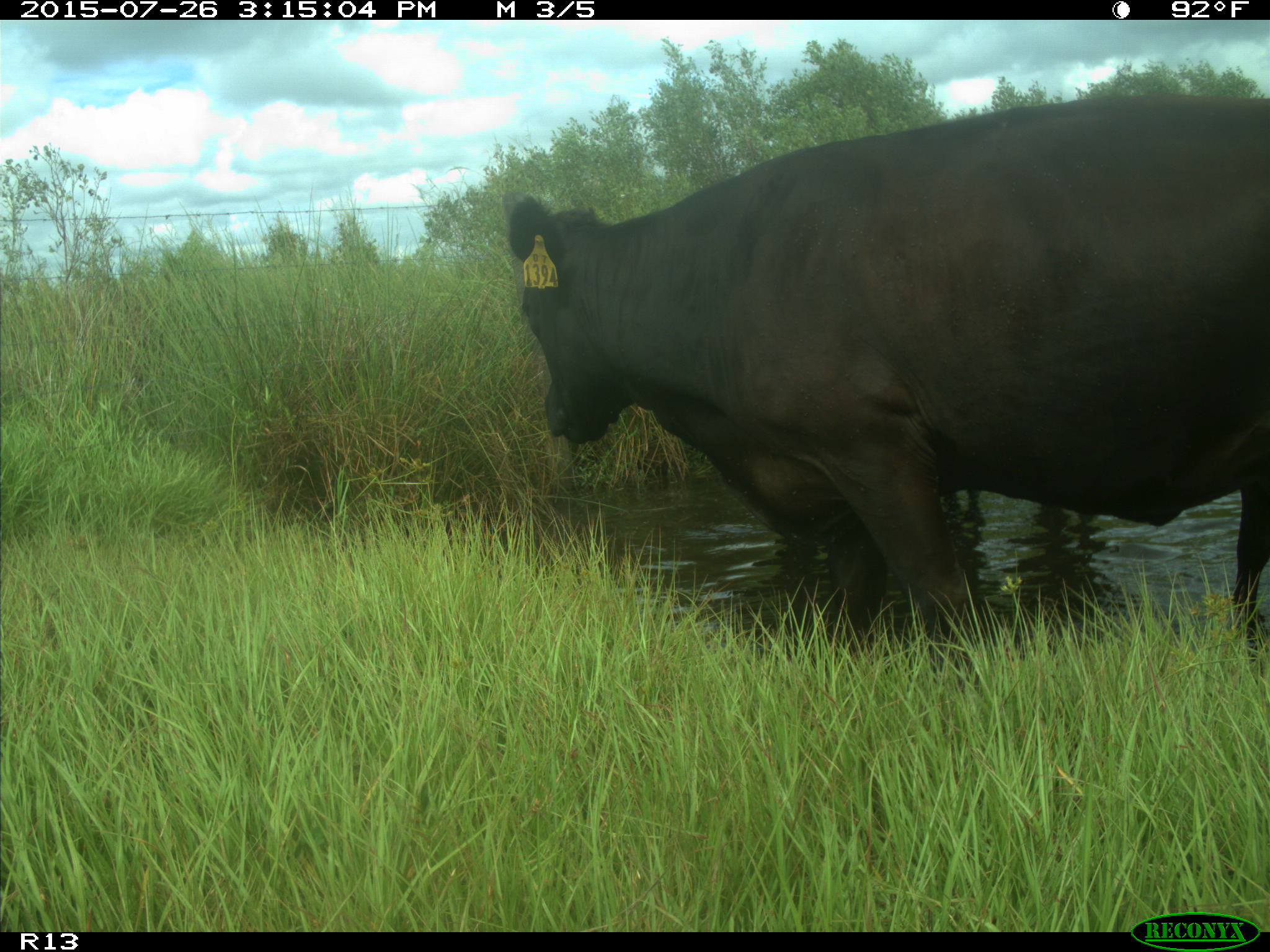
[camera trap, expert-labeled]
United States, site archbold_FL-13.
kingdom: Animalia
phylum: Chordata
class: Mammalia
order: Artiodactyla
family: Bovidae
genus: Bos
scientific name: Bos taurus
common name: domestic cow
Bos taurus (domestic cow).